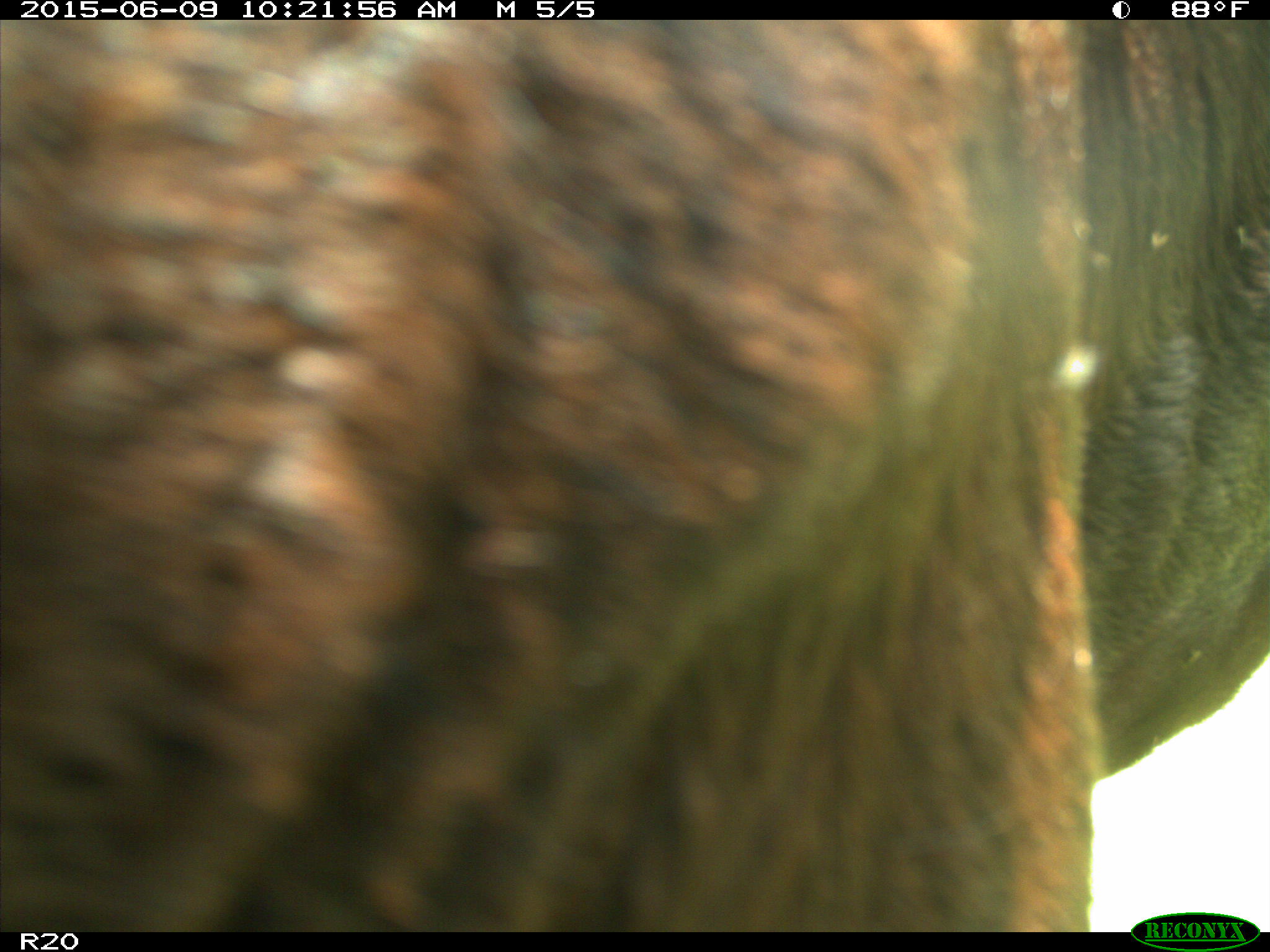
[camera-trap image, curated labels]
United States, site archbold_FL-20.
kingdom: Animalia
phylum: Chordata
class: Mammalia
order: Artiodactyla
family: Bovidae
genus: Bos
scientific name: Bos taurus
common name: domestic cow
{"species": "Bos taurus (domestic cow)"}